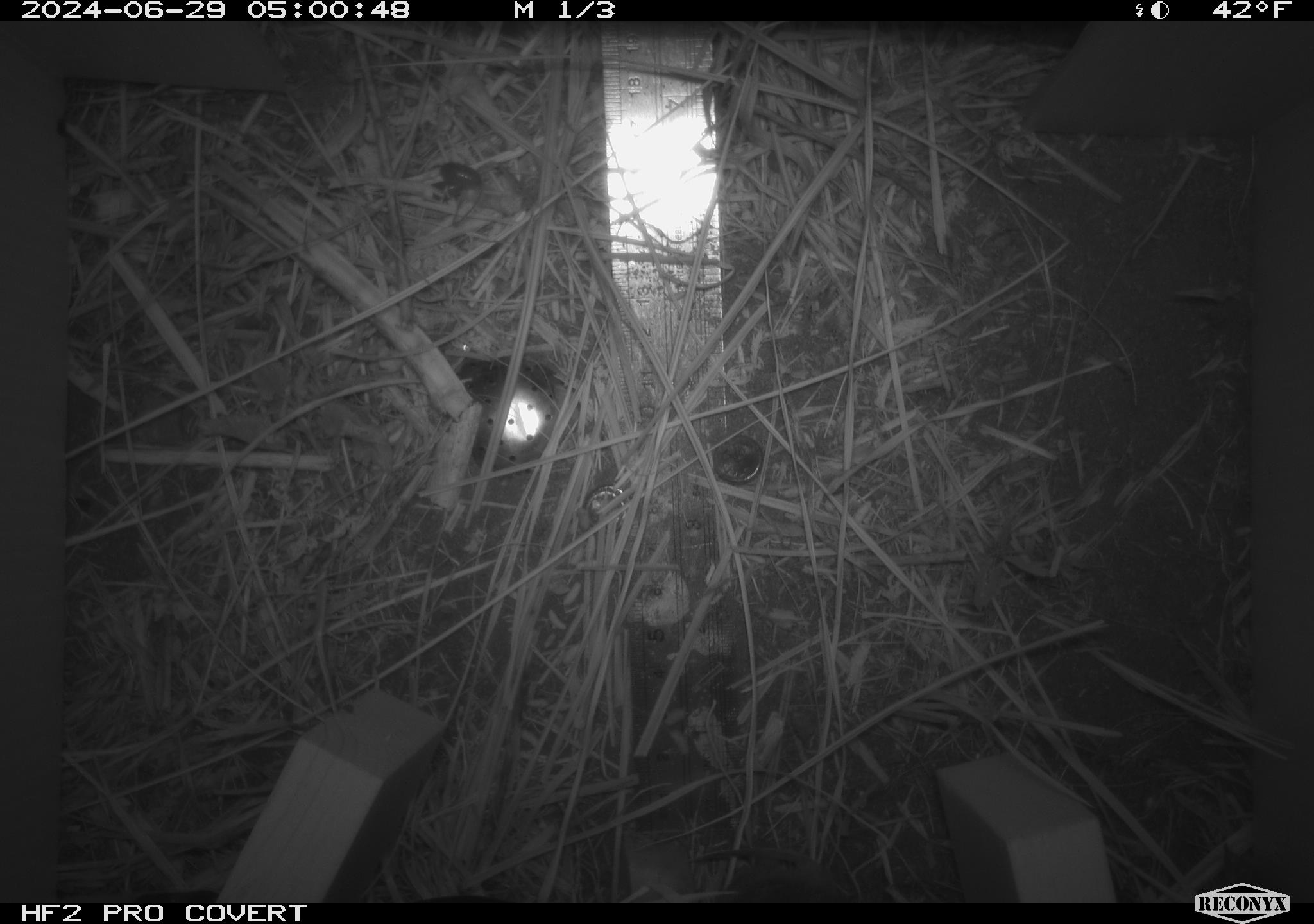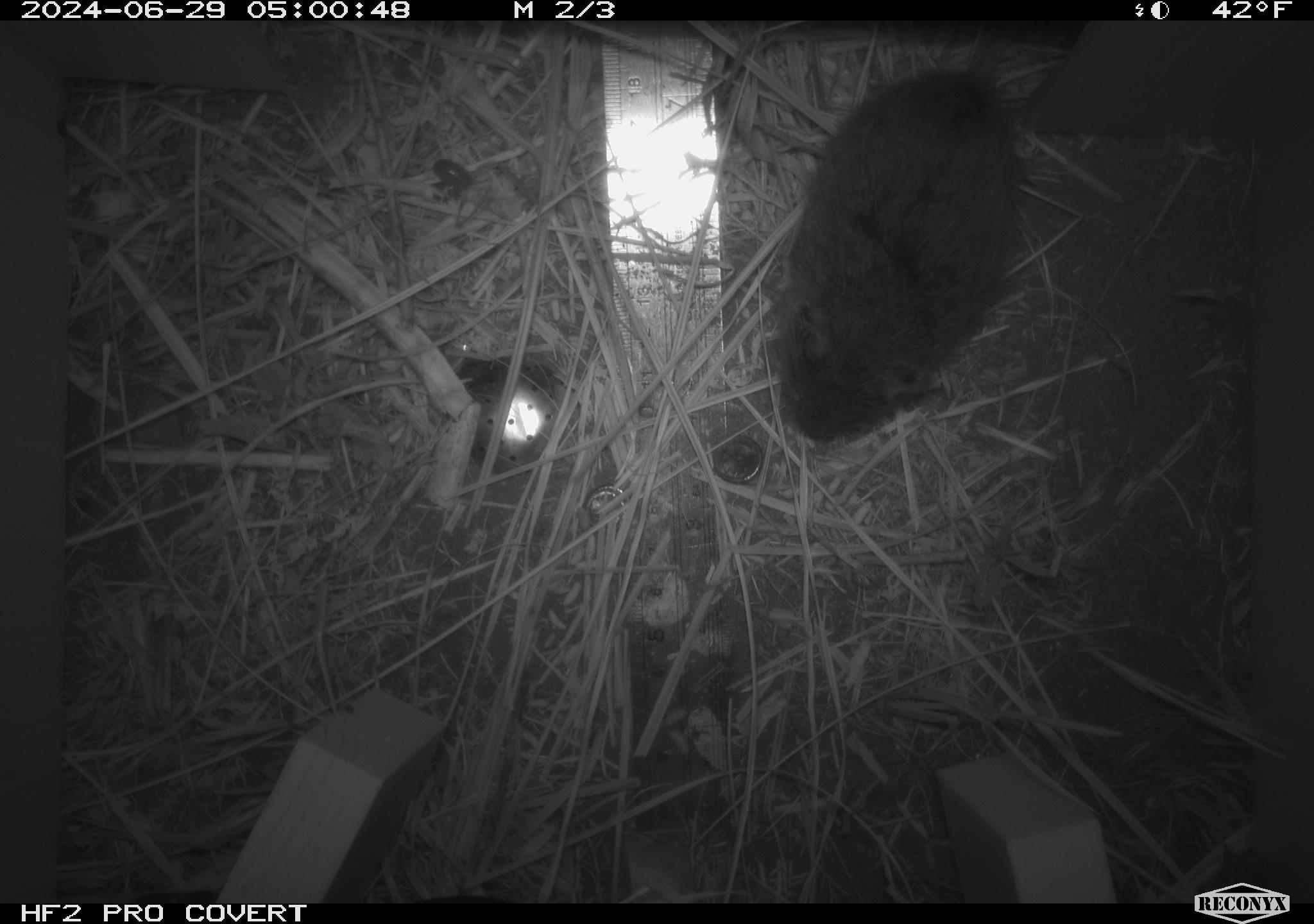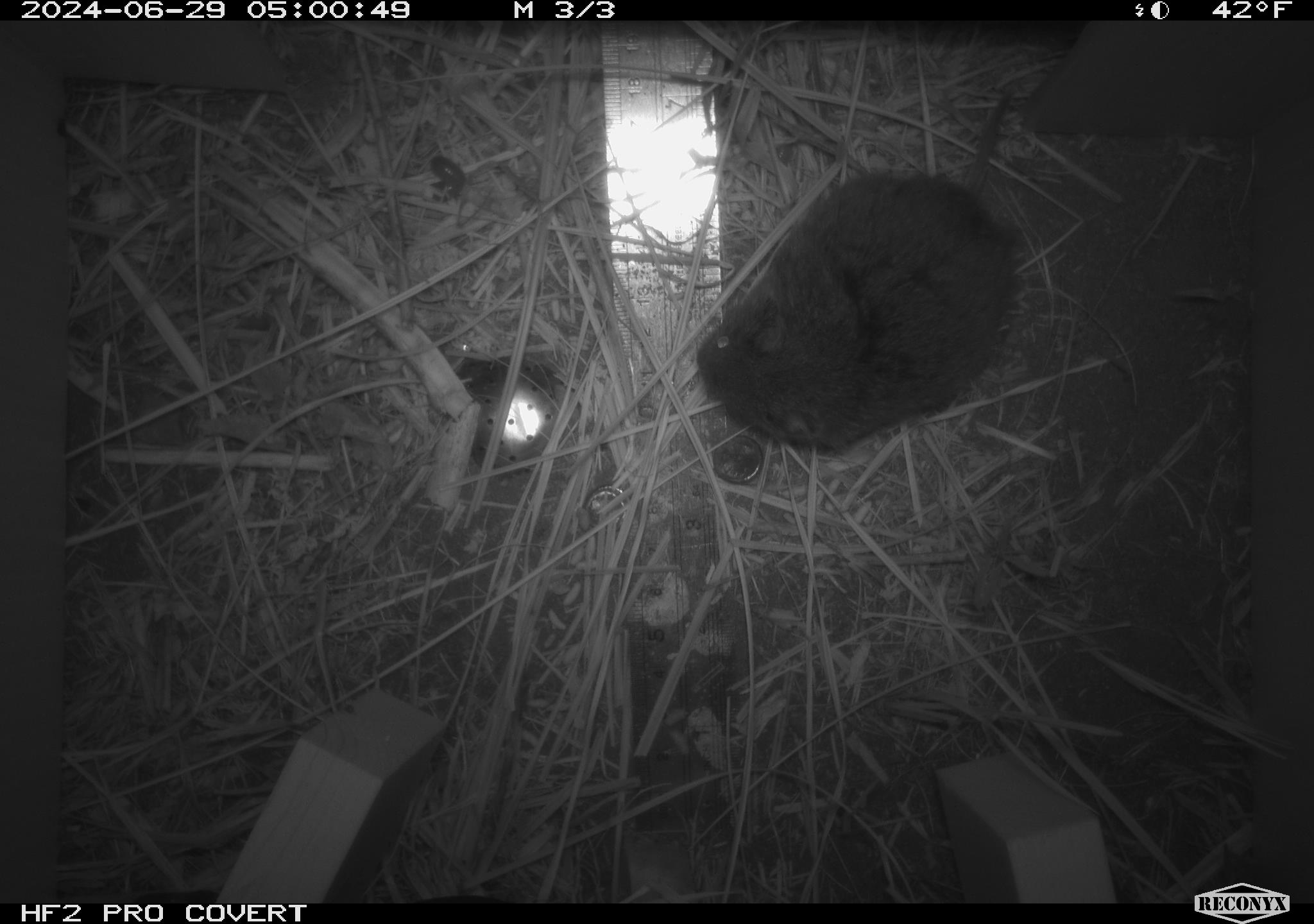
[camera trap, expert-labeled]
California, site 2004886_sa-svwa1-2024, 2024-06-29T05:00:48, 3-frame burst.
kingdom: Animalia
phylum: Chordata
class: Mammalia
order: Rodentia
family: Cricetidae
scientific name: Arvicolinae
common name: voles, lemmings, and muskrats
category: arvicolinae subfamily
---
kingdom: Animalia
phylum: Arthropoda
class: Malacostraca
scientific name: Malacostraca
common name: amphipods, crabs, isopods, krill, lobsters and shrimps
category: malacostracan